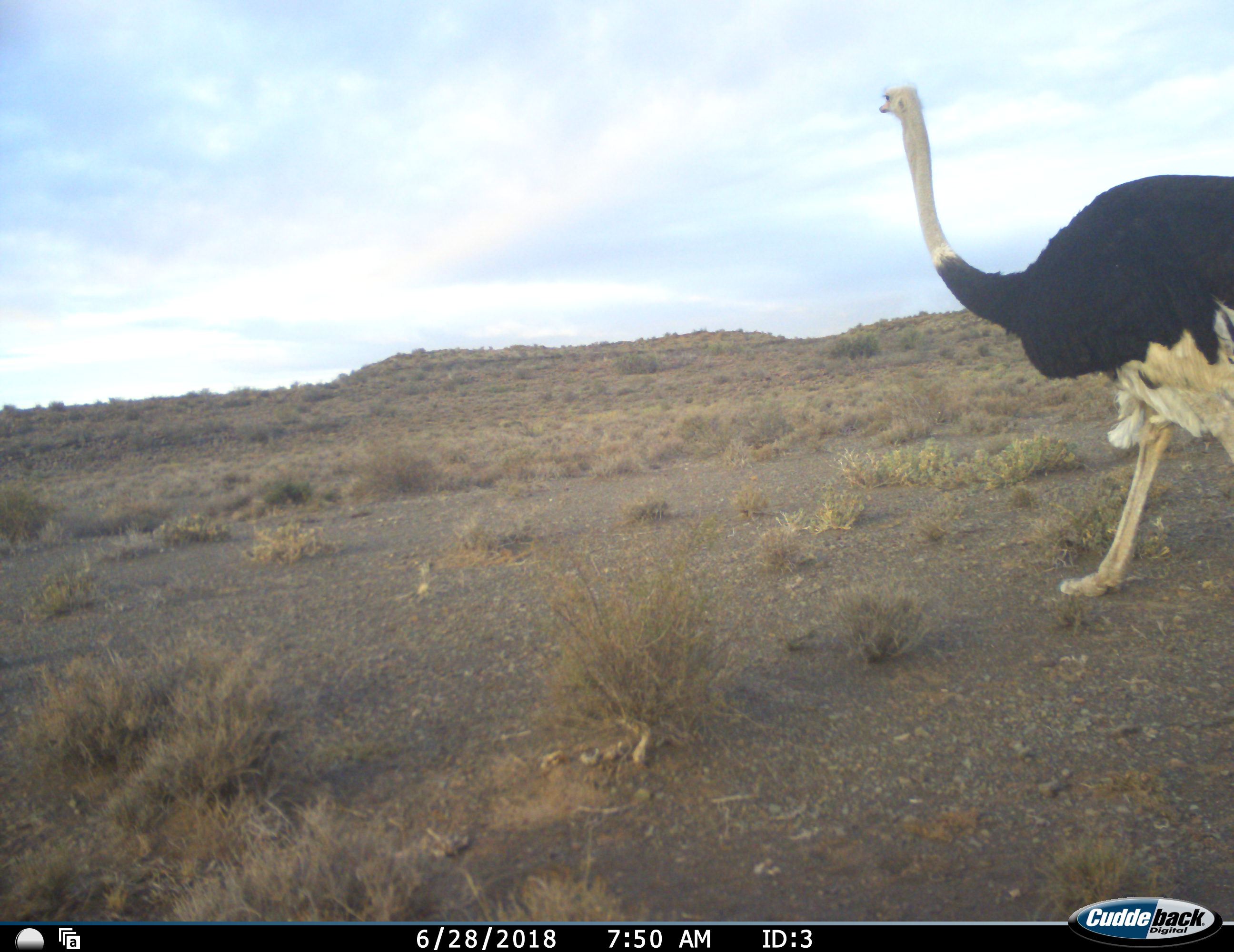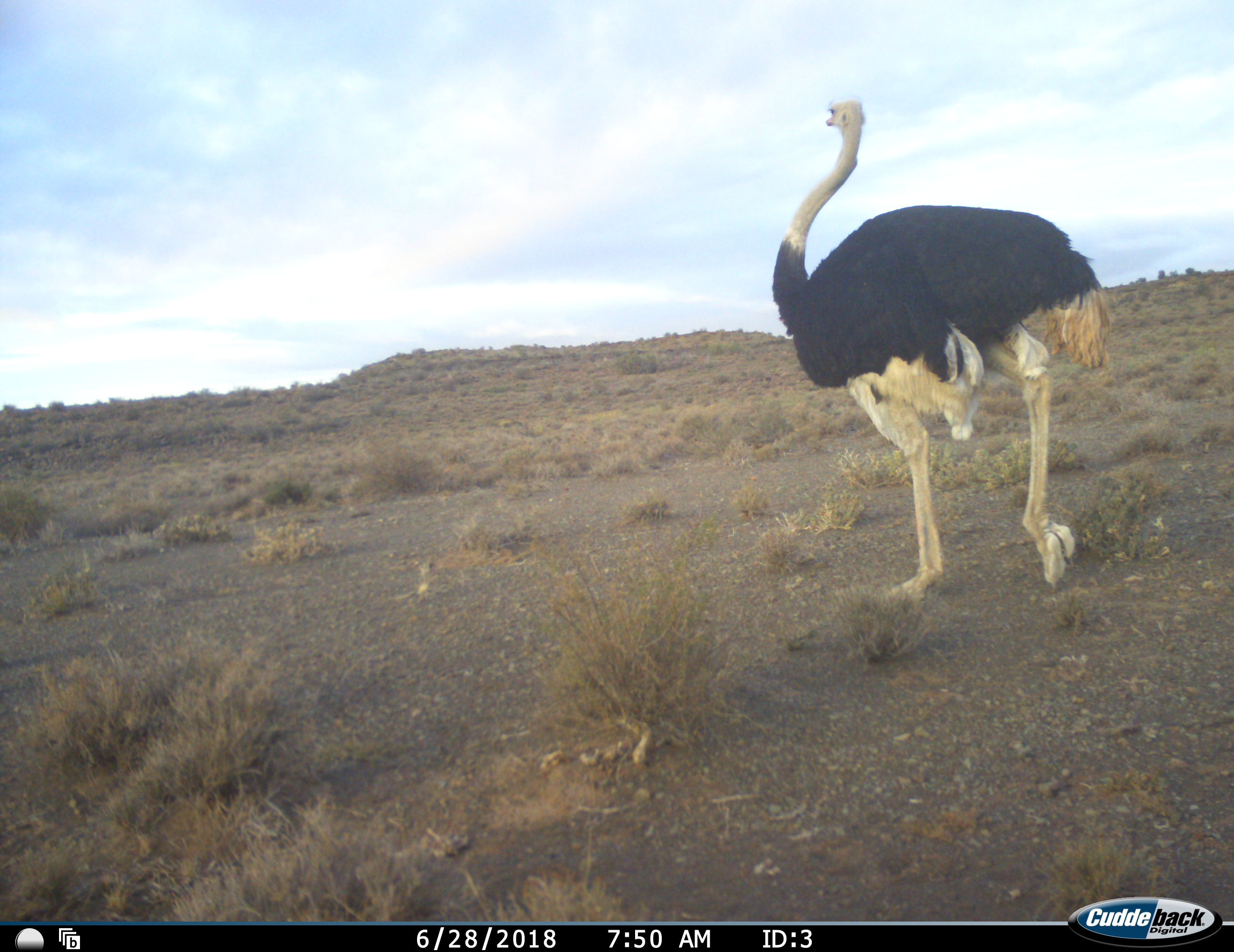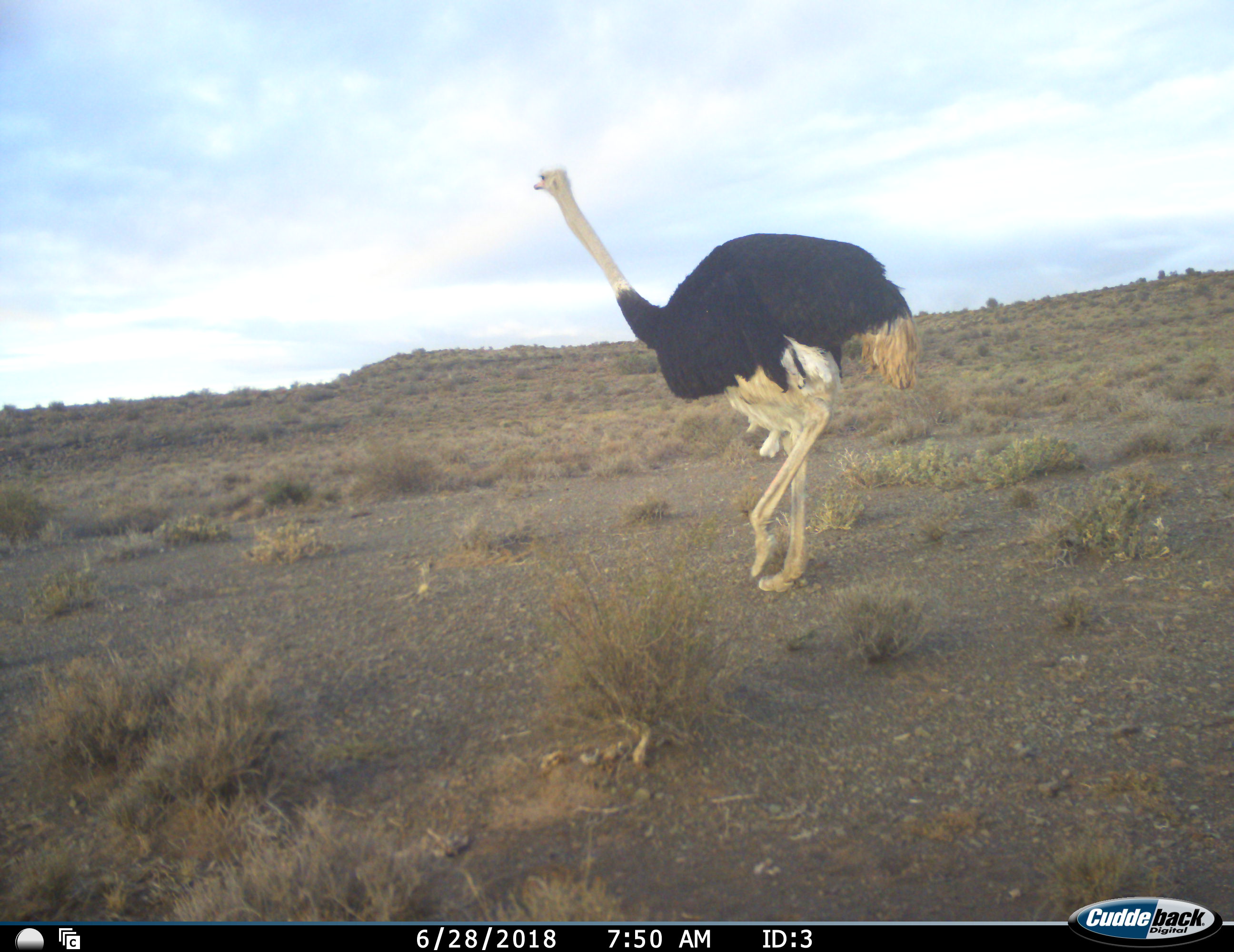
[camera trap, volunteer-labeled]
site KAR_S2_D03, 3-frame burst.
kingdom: Animalia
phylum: Chordata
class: Aves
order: Struthioniformes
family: Struthionidae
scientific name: Struthionidae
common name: ostrich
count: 1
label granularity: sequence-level